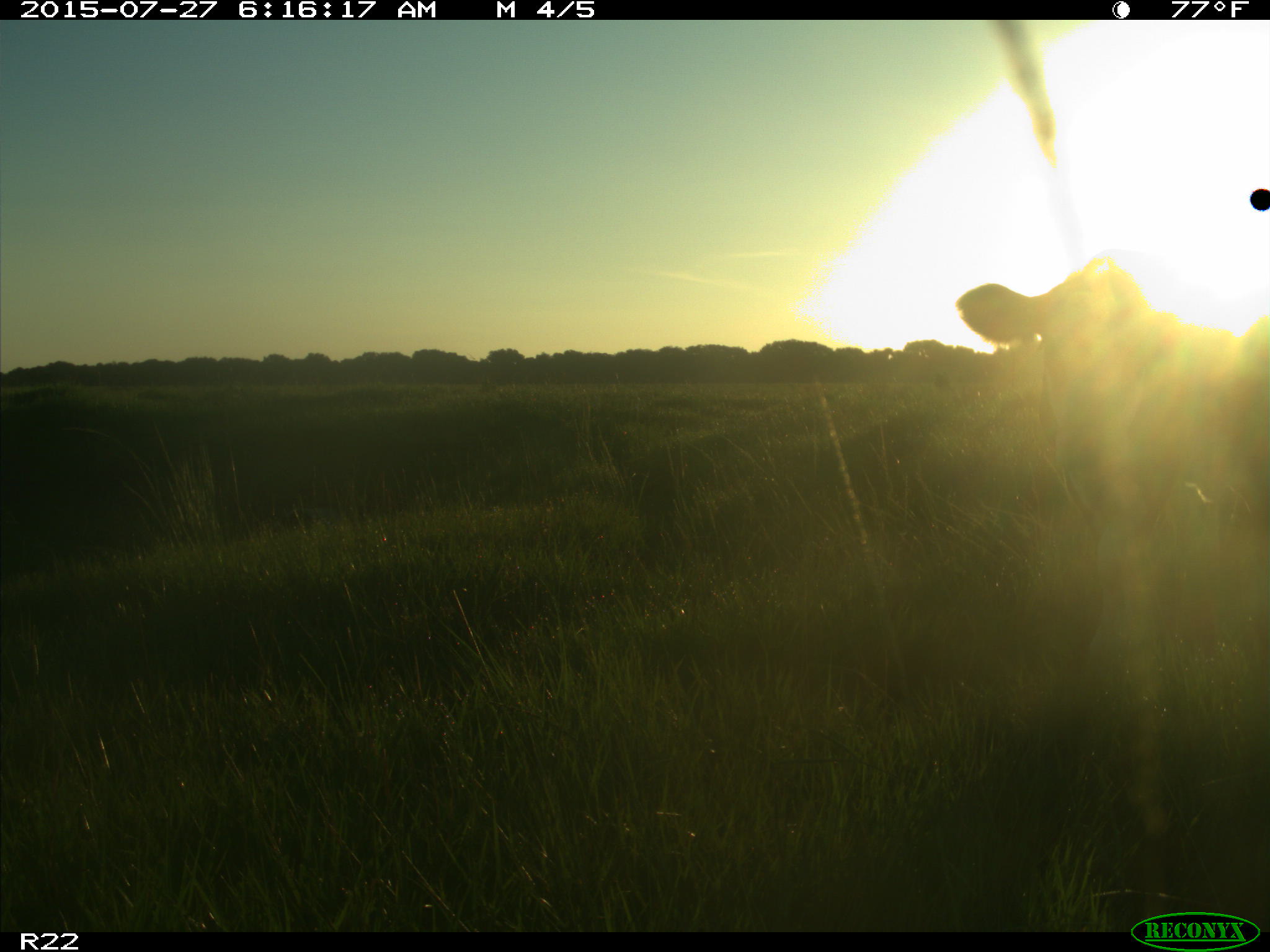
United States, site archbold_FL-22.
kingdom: Animalia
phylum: Chordata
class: Mammalia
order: Artiodactyla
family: Bovidae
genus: Bos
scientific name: Bos taurus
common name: domestic cow